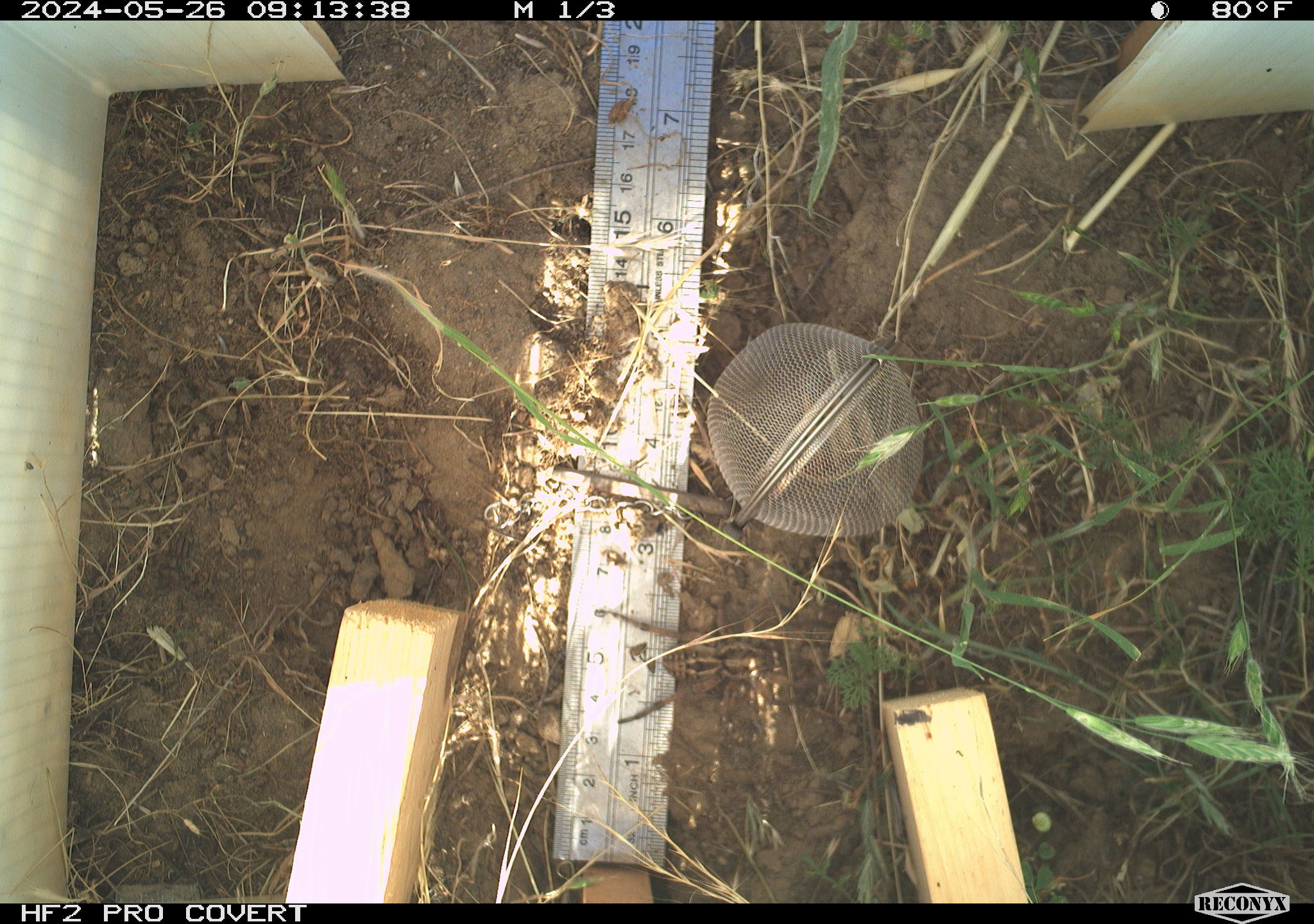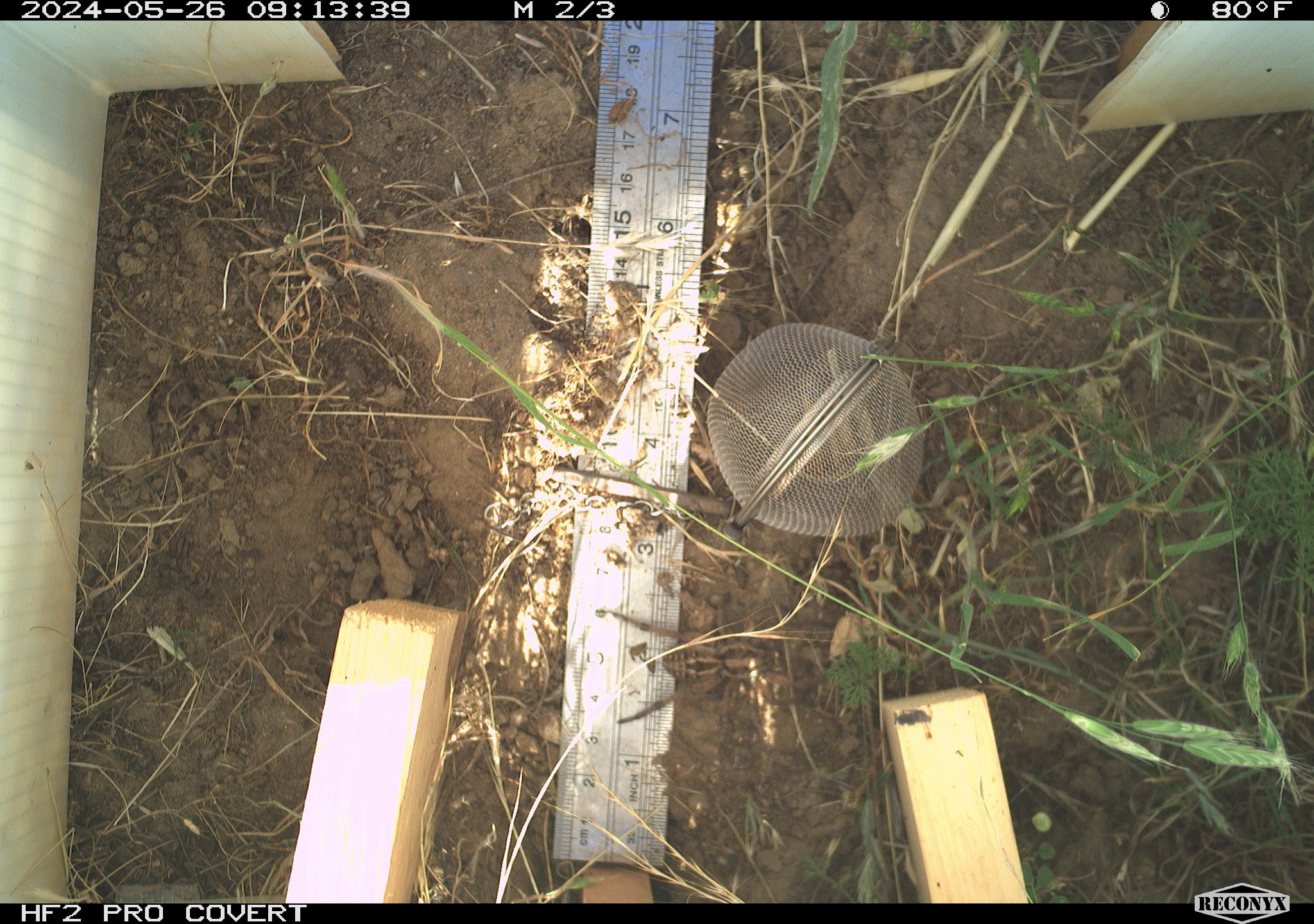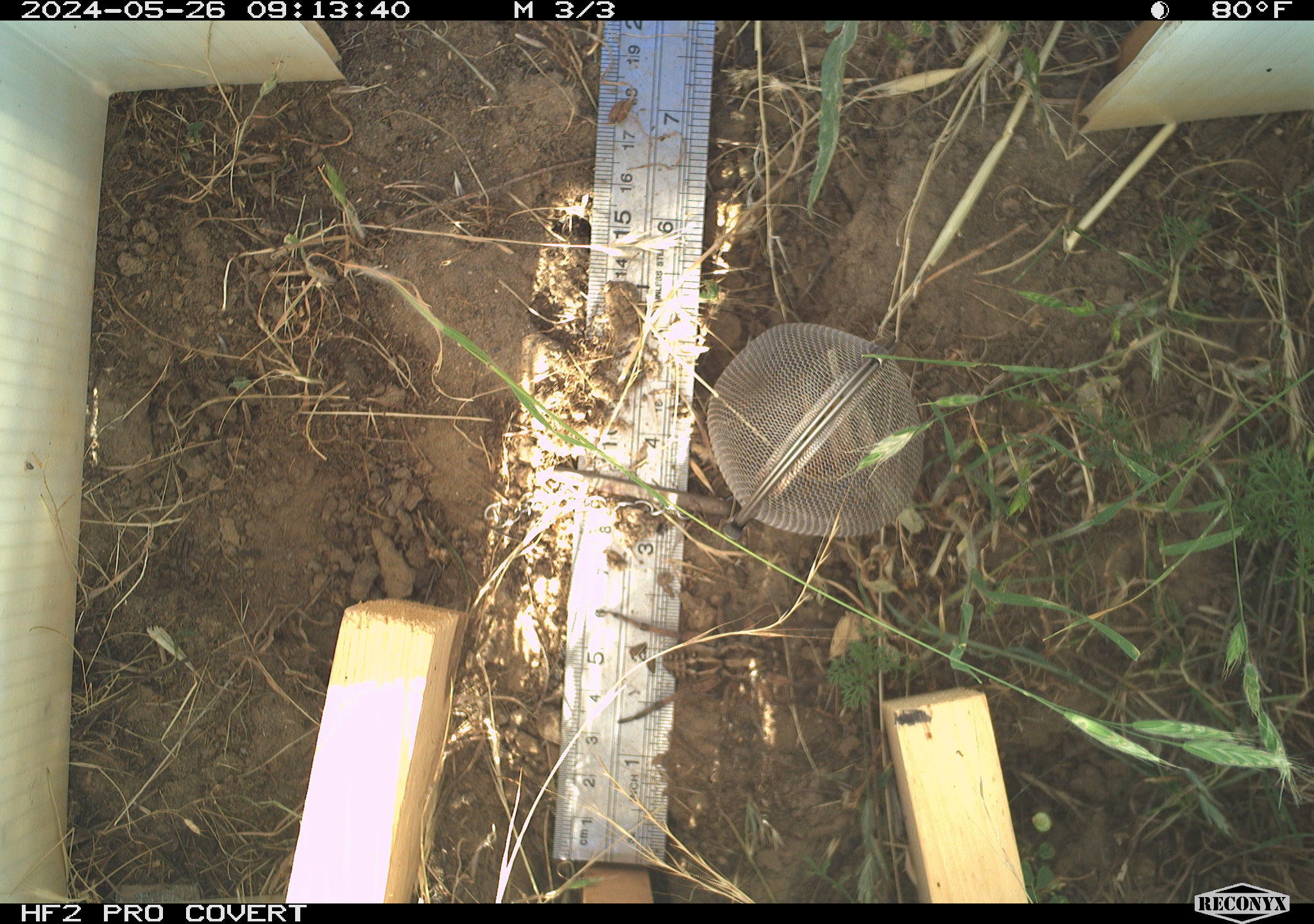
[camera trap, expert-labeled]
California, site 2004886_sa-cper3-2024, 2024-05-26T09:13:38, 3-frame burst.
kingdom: Animalia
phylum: Arthropoda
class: Arachnida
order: Araneae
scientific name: Araneae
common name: spider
Spider (Araneae).